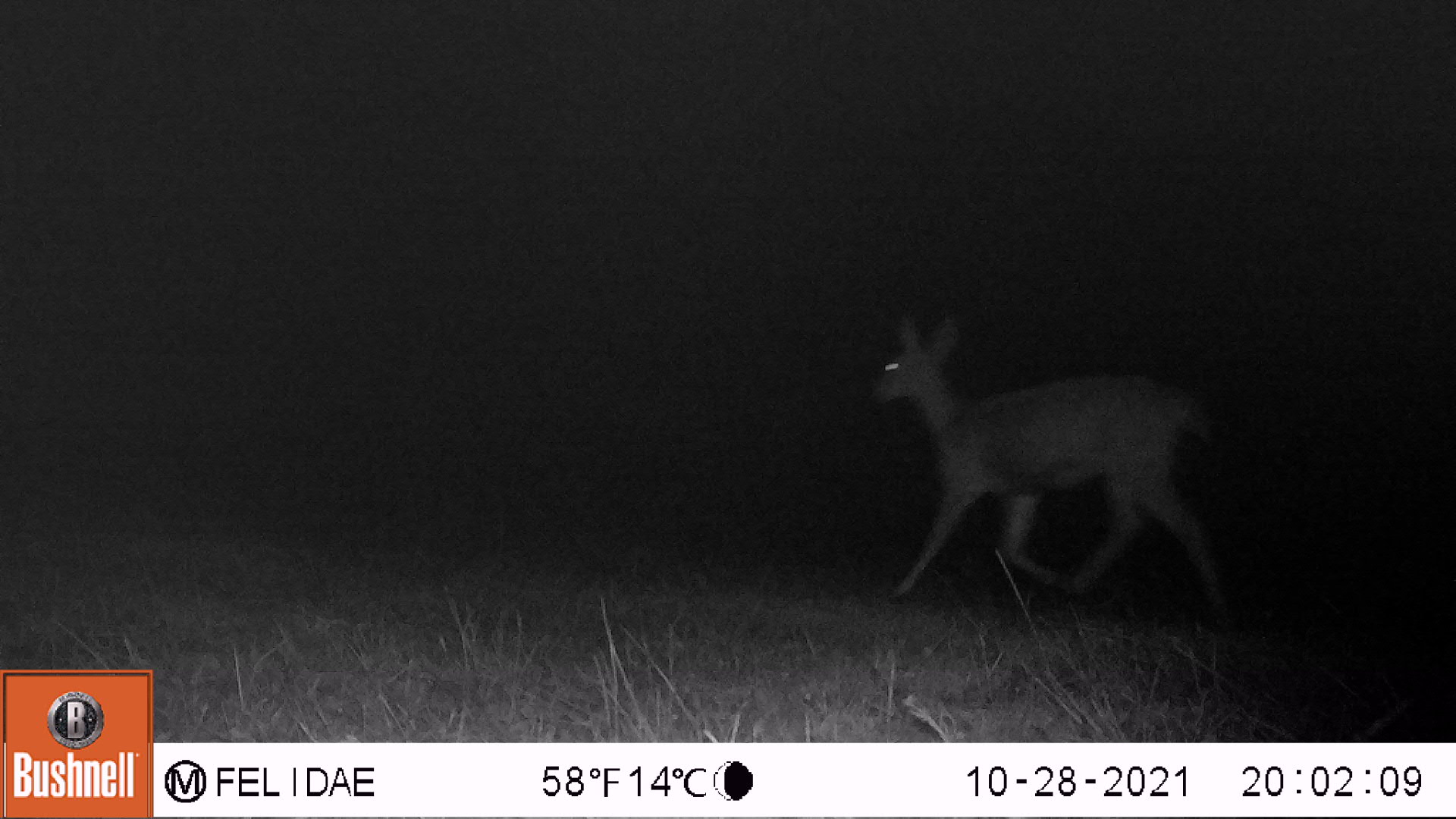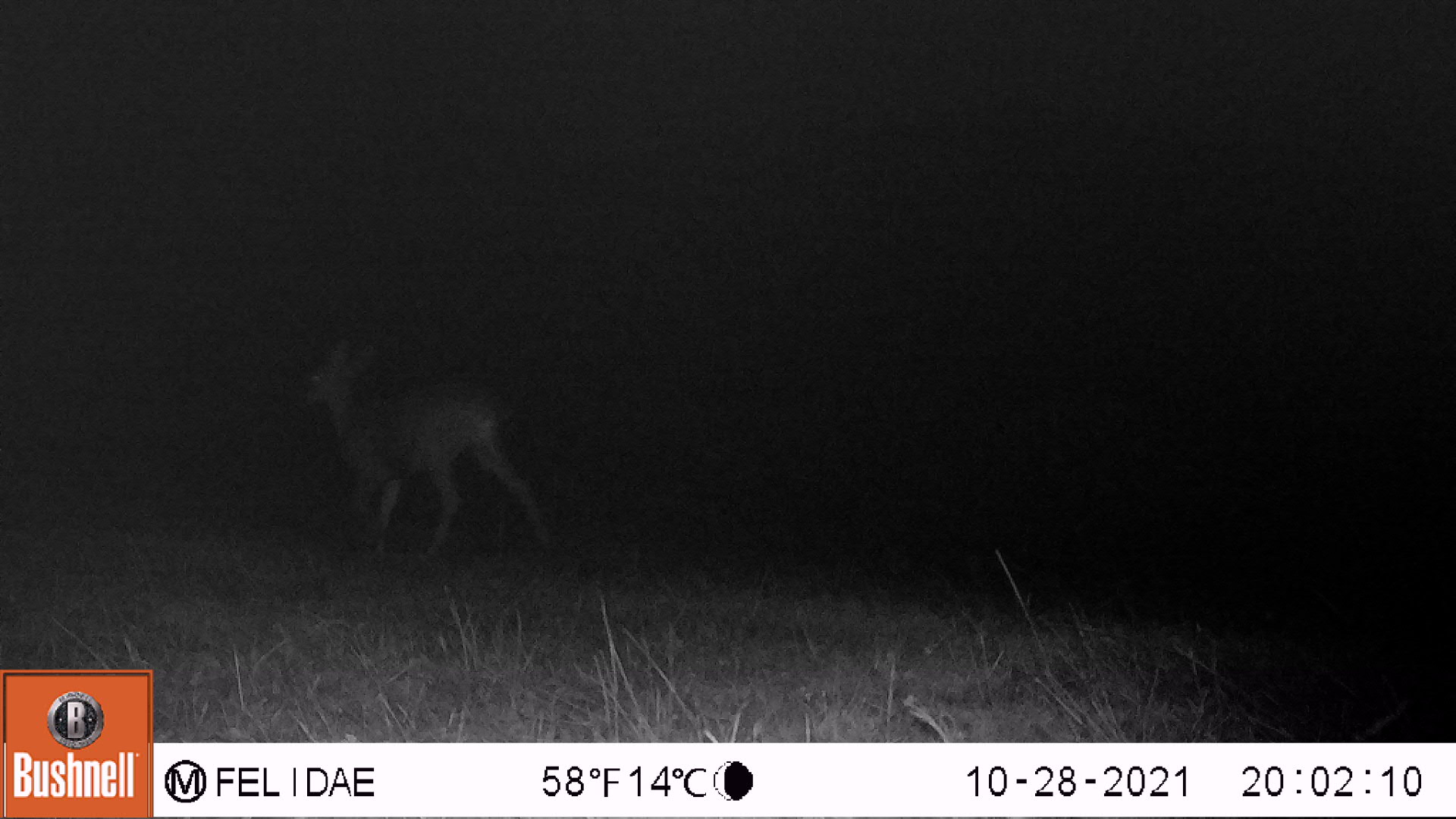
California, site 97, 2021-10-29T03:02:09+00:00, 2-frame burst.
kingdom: Animalia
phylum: Chordata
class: Mammalia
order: Artiodactyla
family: Cervidae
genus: Odocoileus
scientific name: Odocoileus hemionus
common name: mule deer